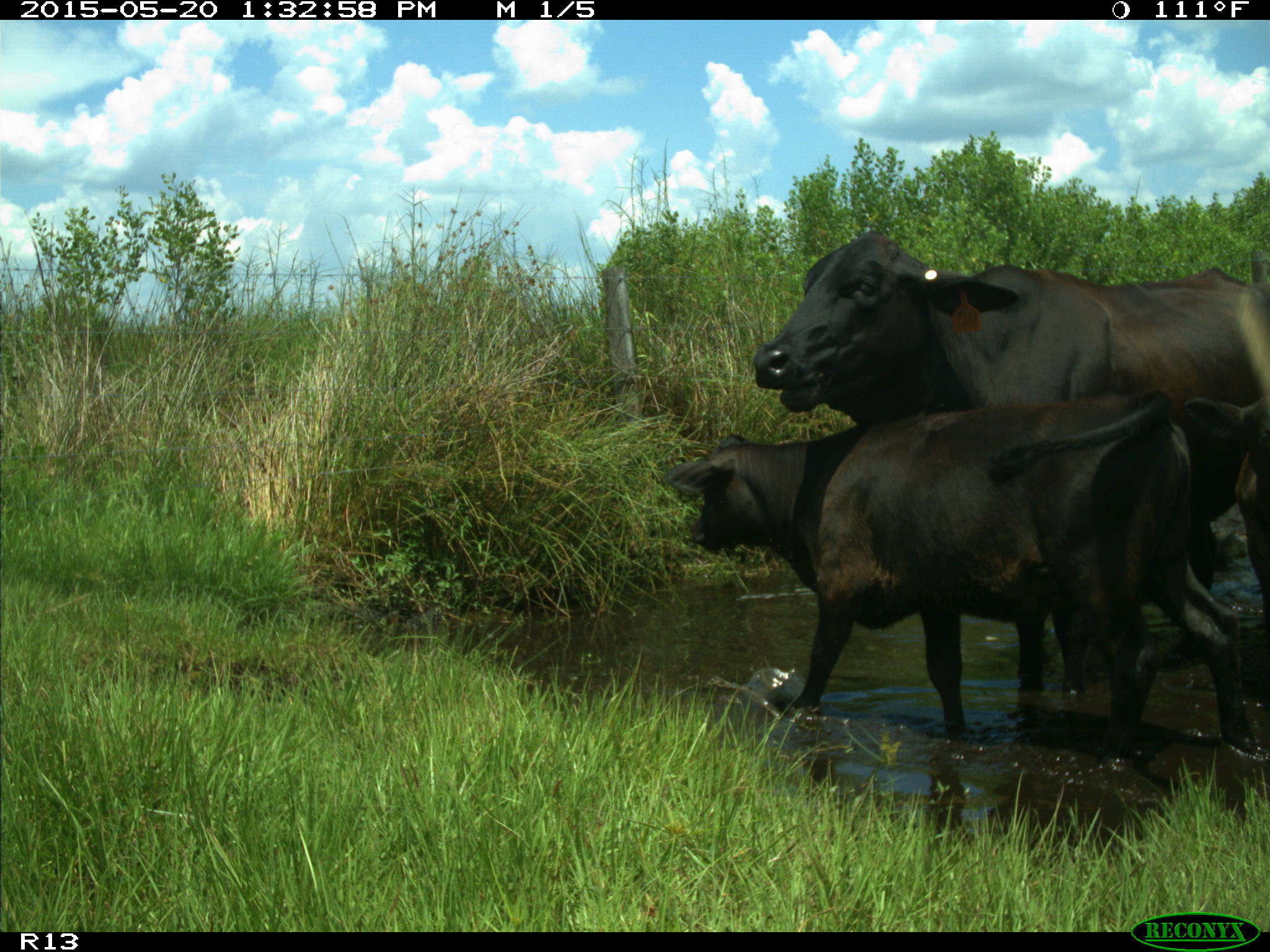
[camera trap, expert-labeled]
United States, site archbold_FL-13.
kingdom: Animalia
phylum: Chordata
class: Mammalia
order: Artiodactyla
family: Bovidae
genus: Bos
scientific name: Bos taurus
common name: domestic cow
Bos taurus (domestic cow).